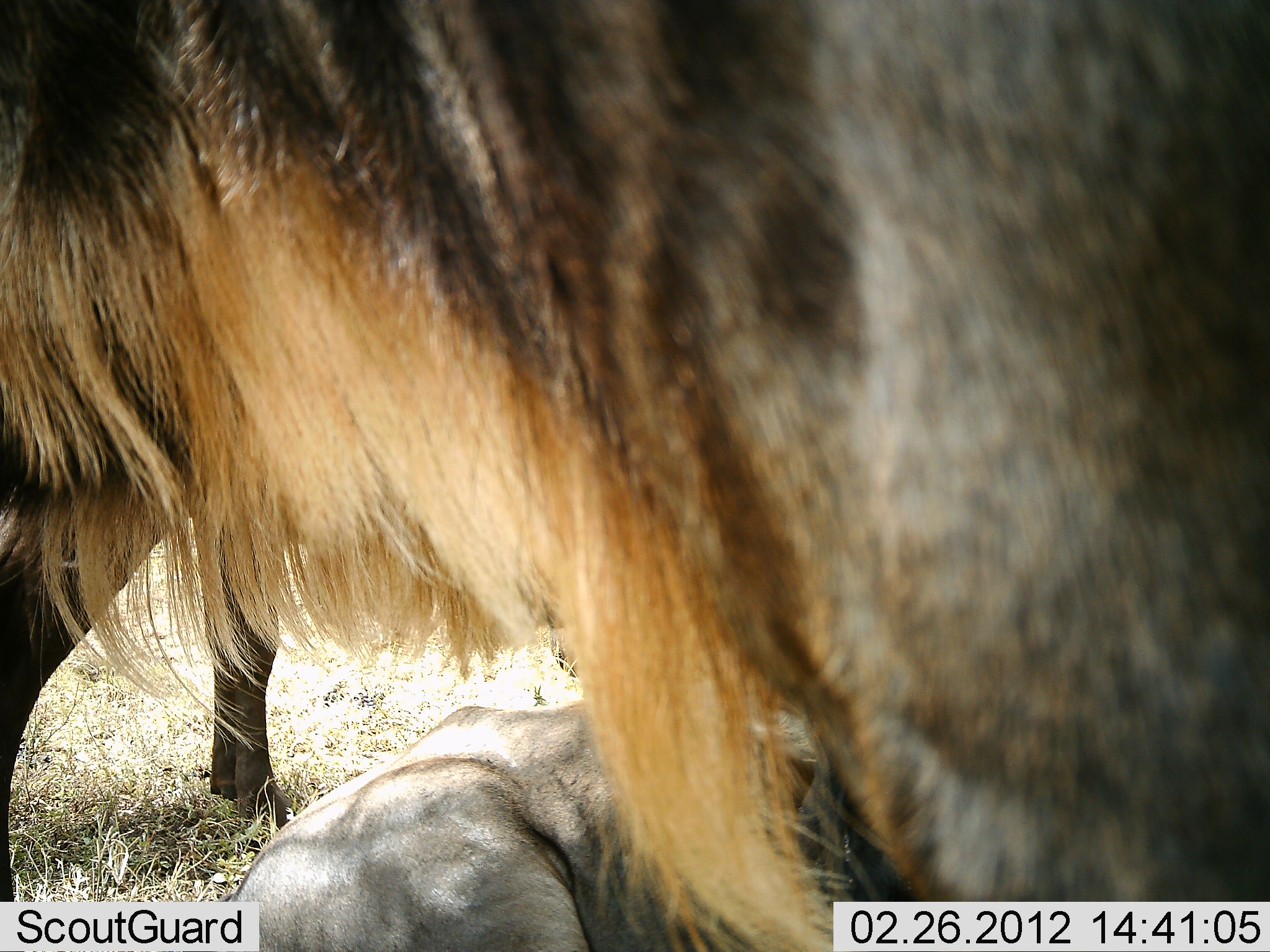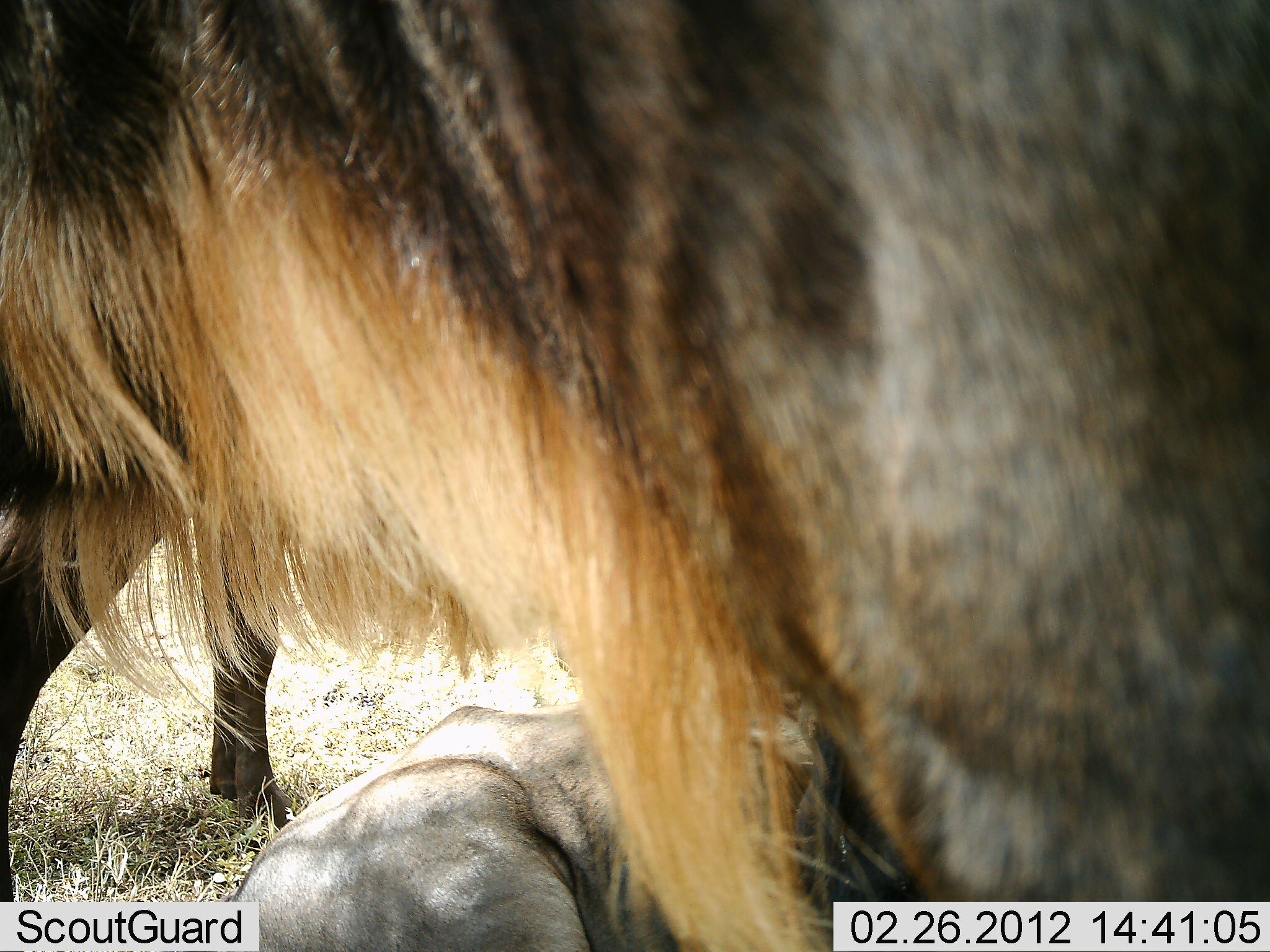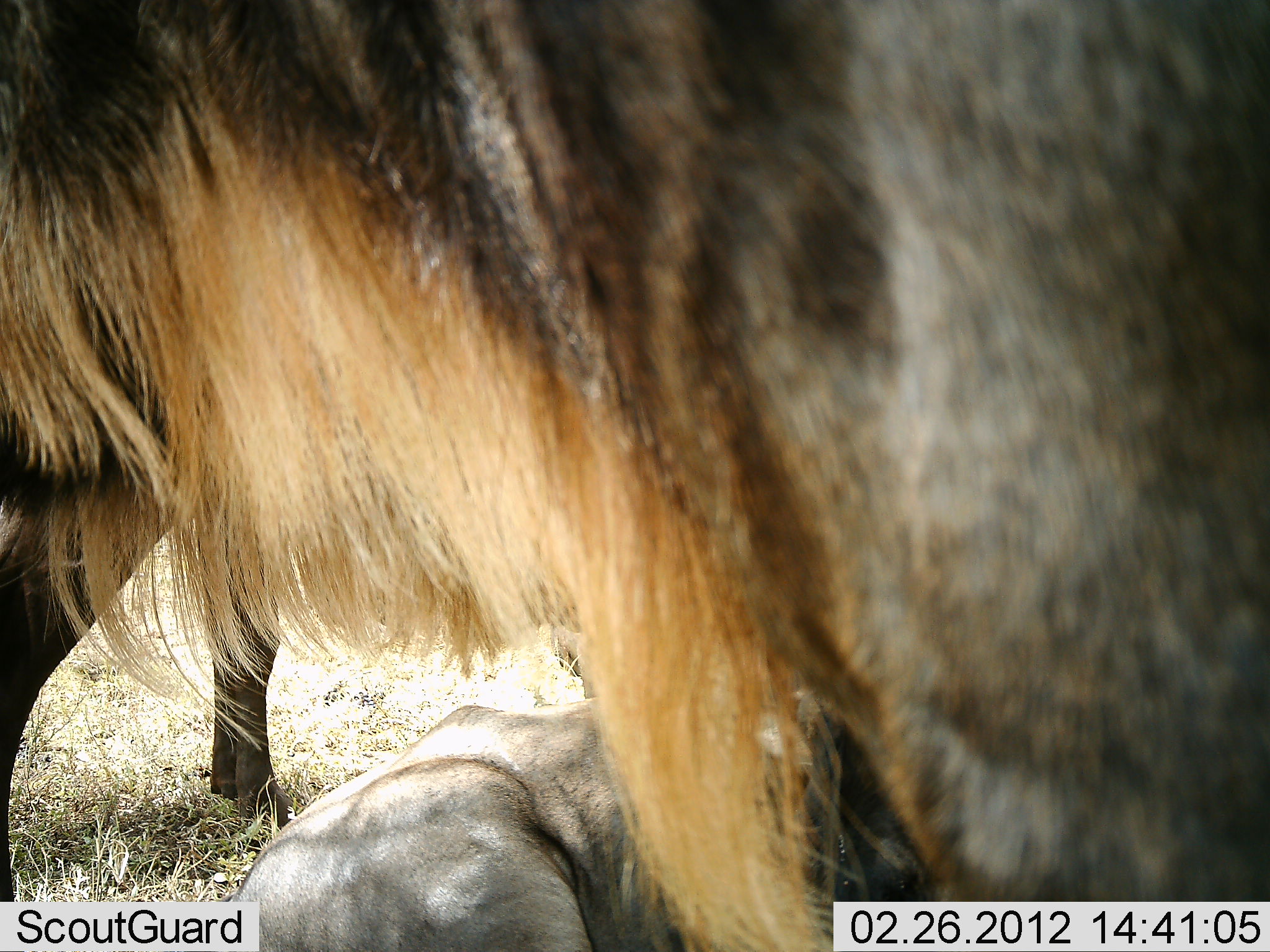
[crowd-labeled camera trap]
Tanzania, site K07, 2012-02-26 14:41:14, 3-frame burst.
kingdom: Animalia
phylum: Chordata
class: Mammalia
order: Artiodactyla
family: Bovidae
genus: Connochaetes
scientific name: Connochaetes taurinus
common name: blue wildebeest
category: wildebeest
Wildebeest (blue wildebeest) (Connochaetes taurinus), count 3. Behavior (volunteer vote fractions): standing 84%, resting 84%, moving 0%, interacting 0%. Young present (vote fraction): 21%. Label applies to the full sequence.